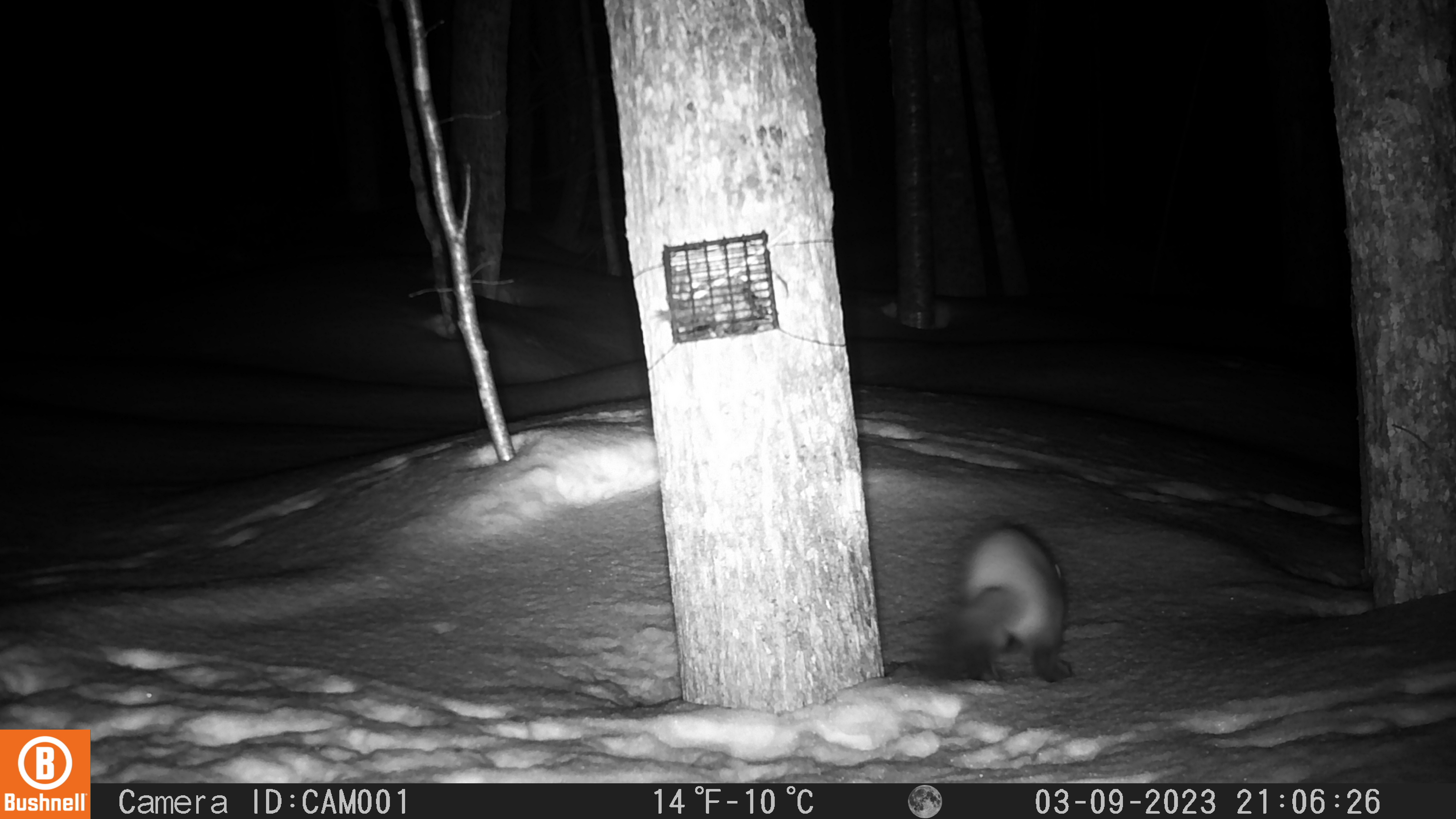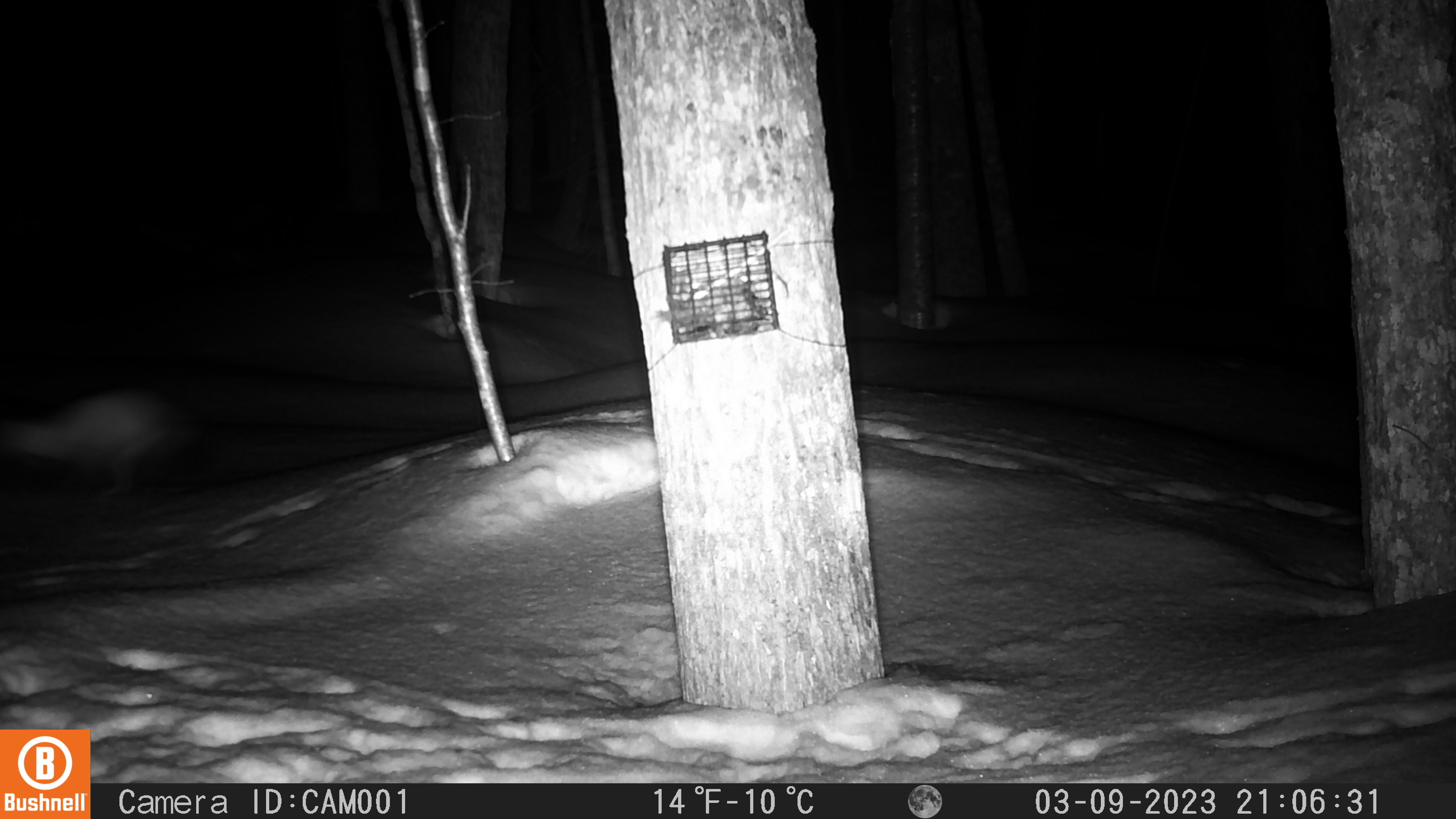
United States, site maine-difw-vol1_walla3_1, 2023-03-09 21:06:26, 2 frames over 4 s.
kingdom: Animalia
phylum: Chordata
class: Mammalia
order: Carnivora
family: Mustelidae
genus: Martes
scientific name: Martes americana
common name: american marten